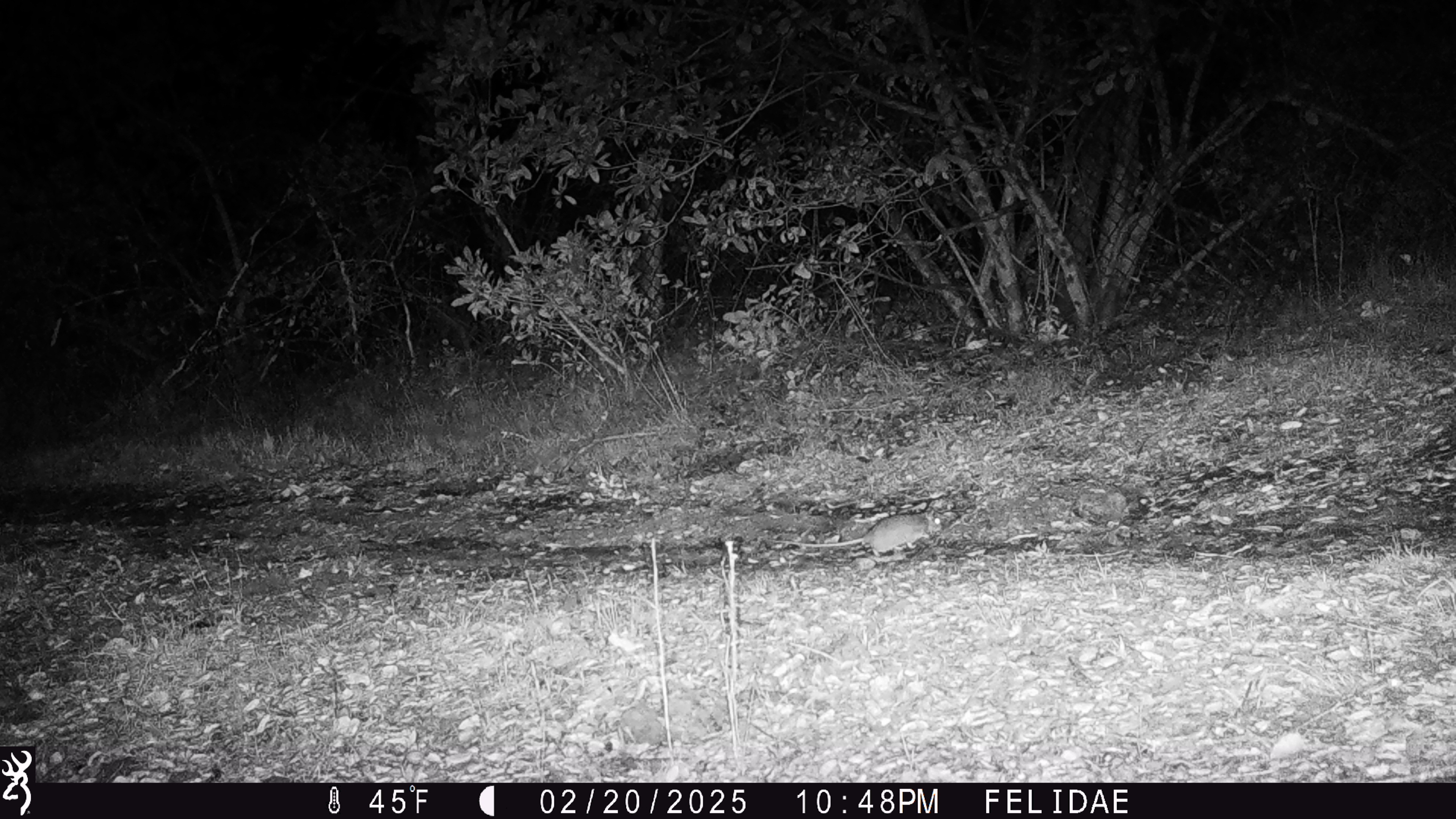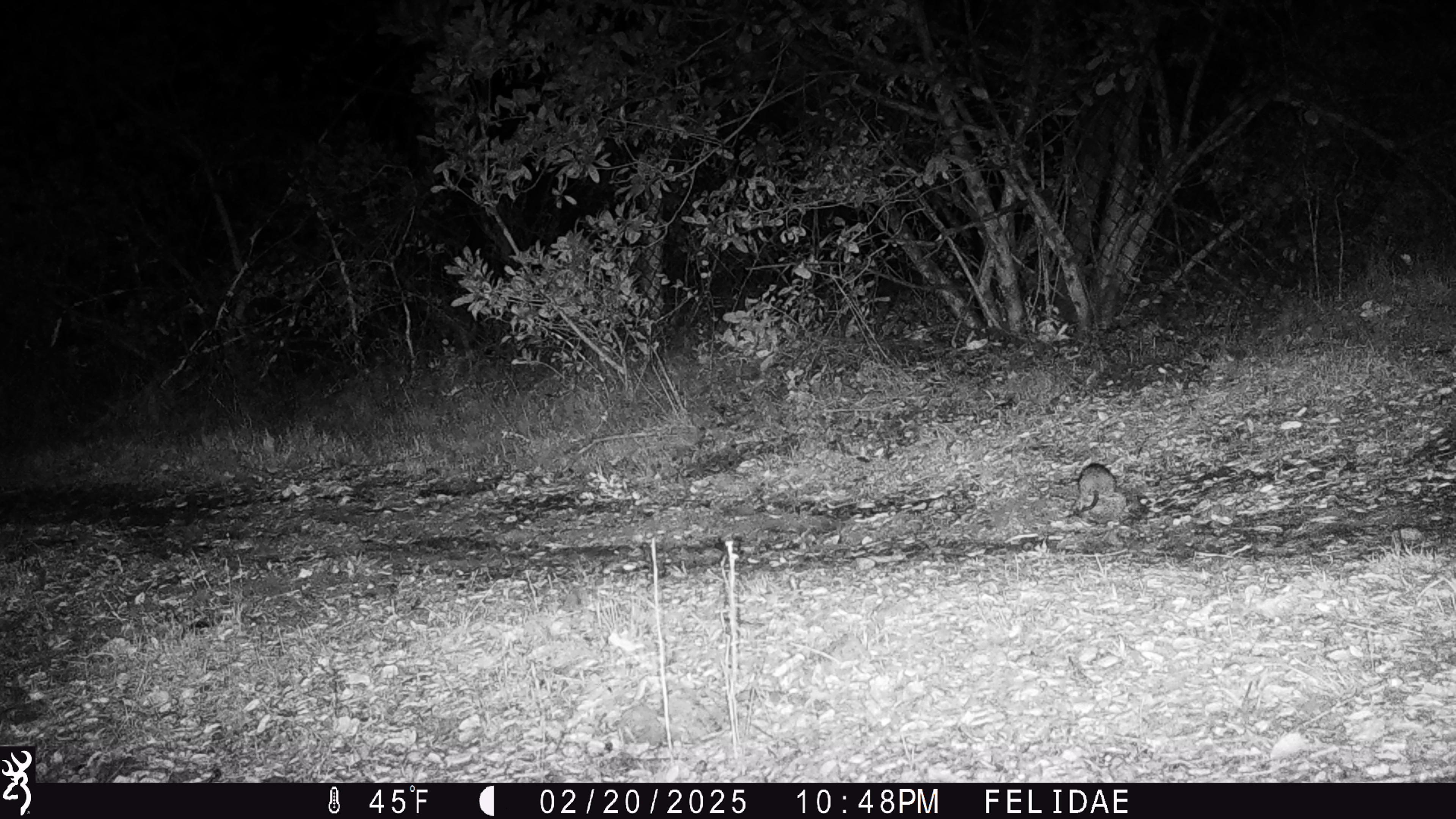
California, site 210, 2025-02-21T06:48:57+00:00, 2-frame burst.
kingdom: Animalia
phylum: Chordata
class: Mammalia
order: Rodentia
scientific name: Rodentia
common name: mouse or rat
Mouse or rat (Rodentia).